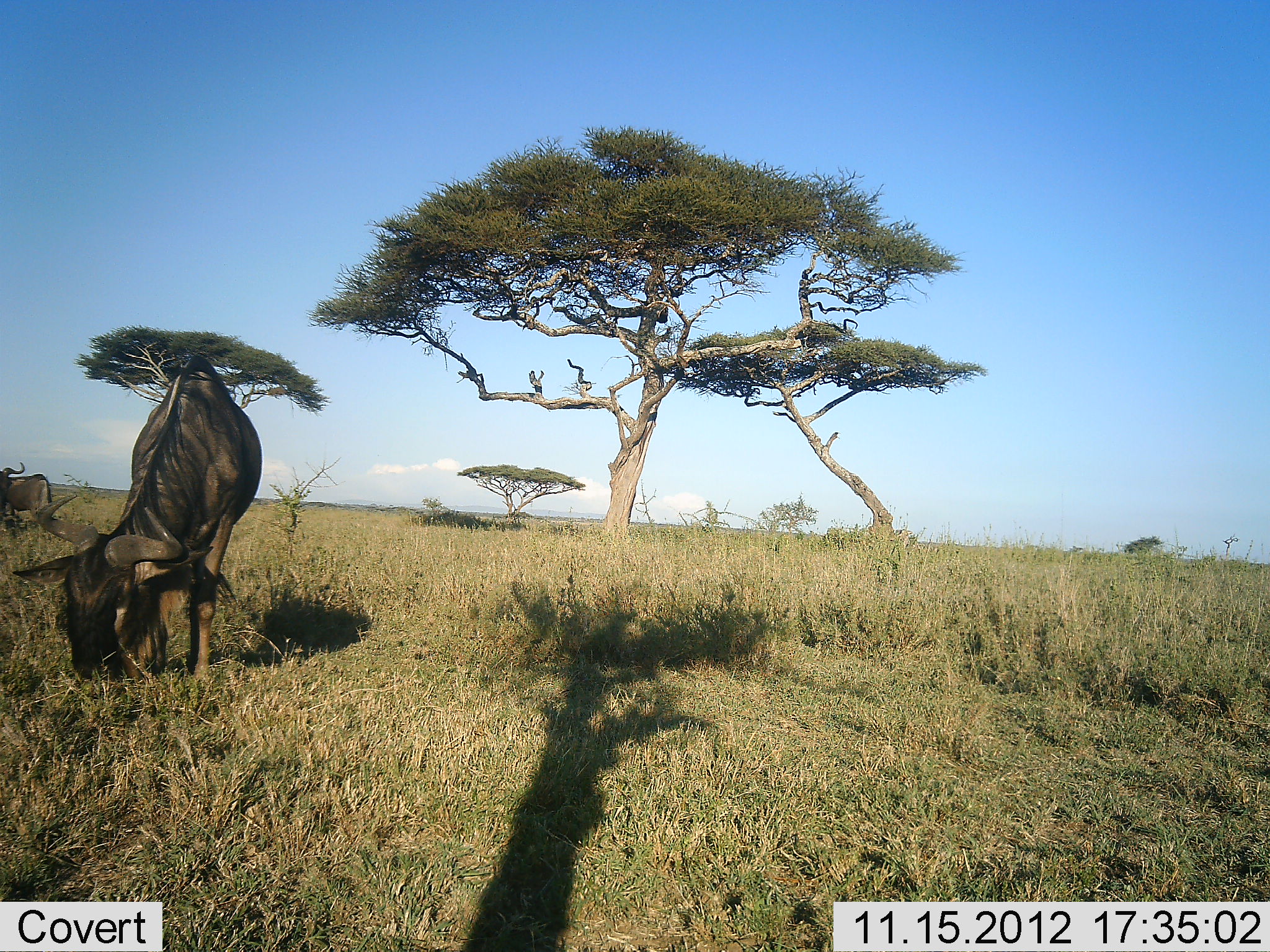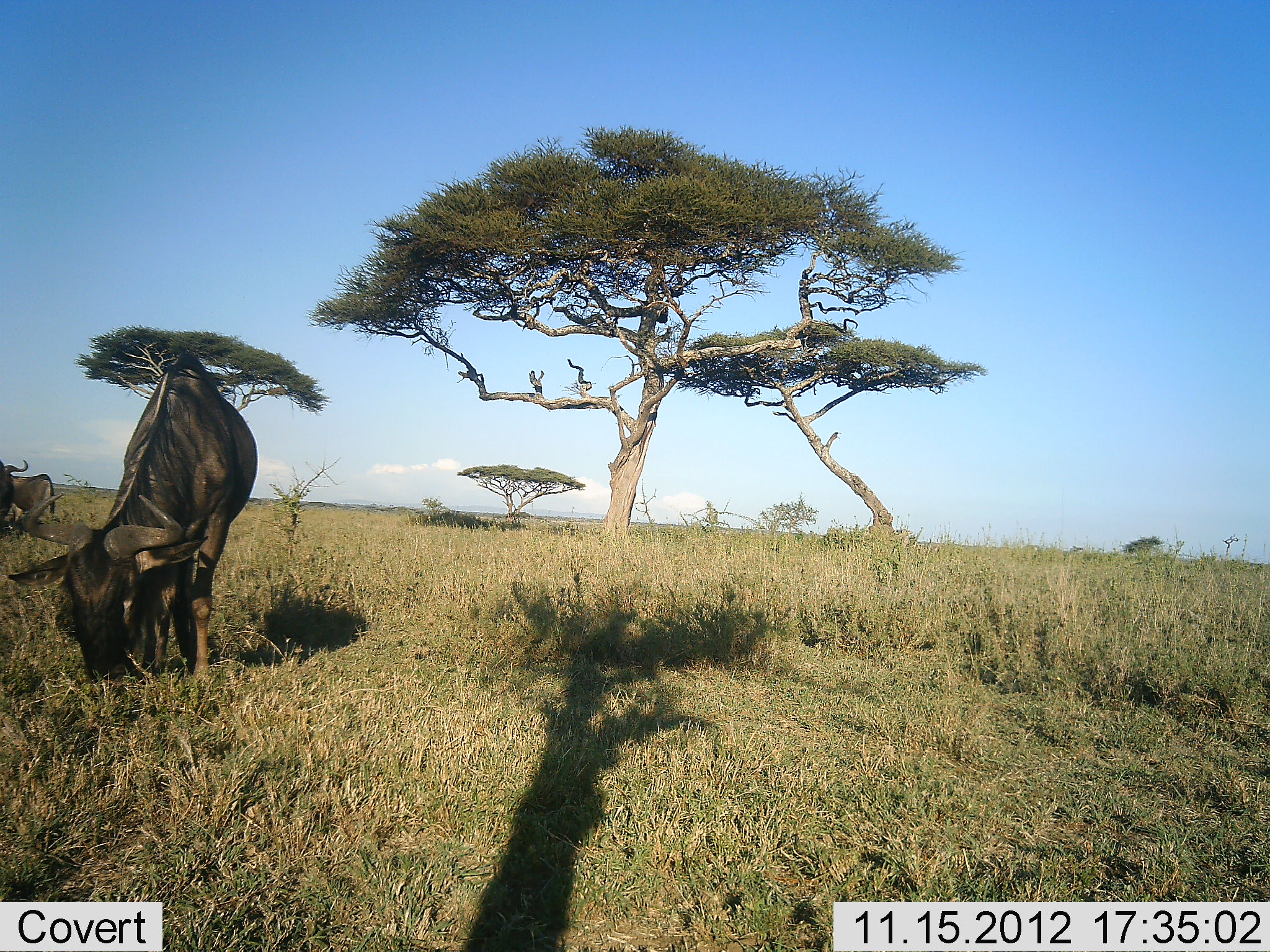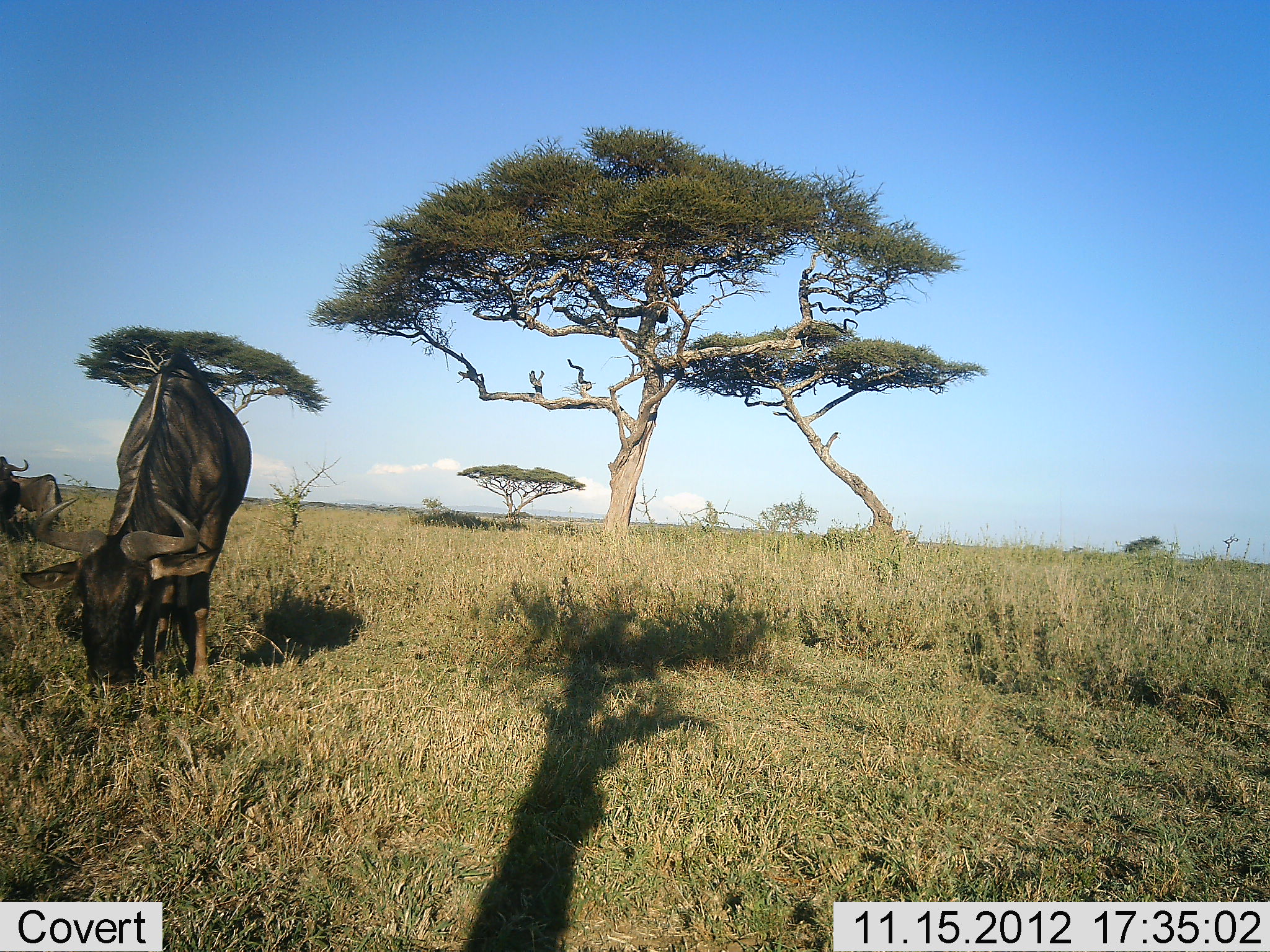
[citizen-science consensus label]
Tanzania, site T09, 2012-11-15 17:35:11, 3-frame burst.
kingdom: Animalia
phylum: Chordata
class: Mammalia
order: Artiodactyla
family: Bovidae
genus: Connochaetes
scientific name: Connochaetes taurinus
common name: blue wildebeest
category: wildebeest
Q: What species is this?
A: Wildebeest (blue wildebeest) (Connochaetes taurinus).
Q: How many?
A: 2.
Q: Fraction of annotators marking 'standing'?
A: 20%.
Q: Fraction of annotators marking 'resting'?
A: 0%.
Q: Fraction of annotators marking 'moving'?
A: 10%.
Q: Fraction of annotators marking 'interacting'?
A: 0%.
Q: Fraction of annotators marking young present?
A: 0%.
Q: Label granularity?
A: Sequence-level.